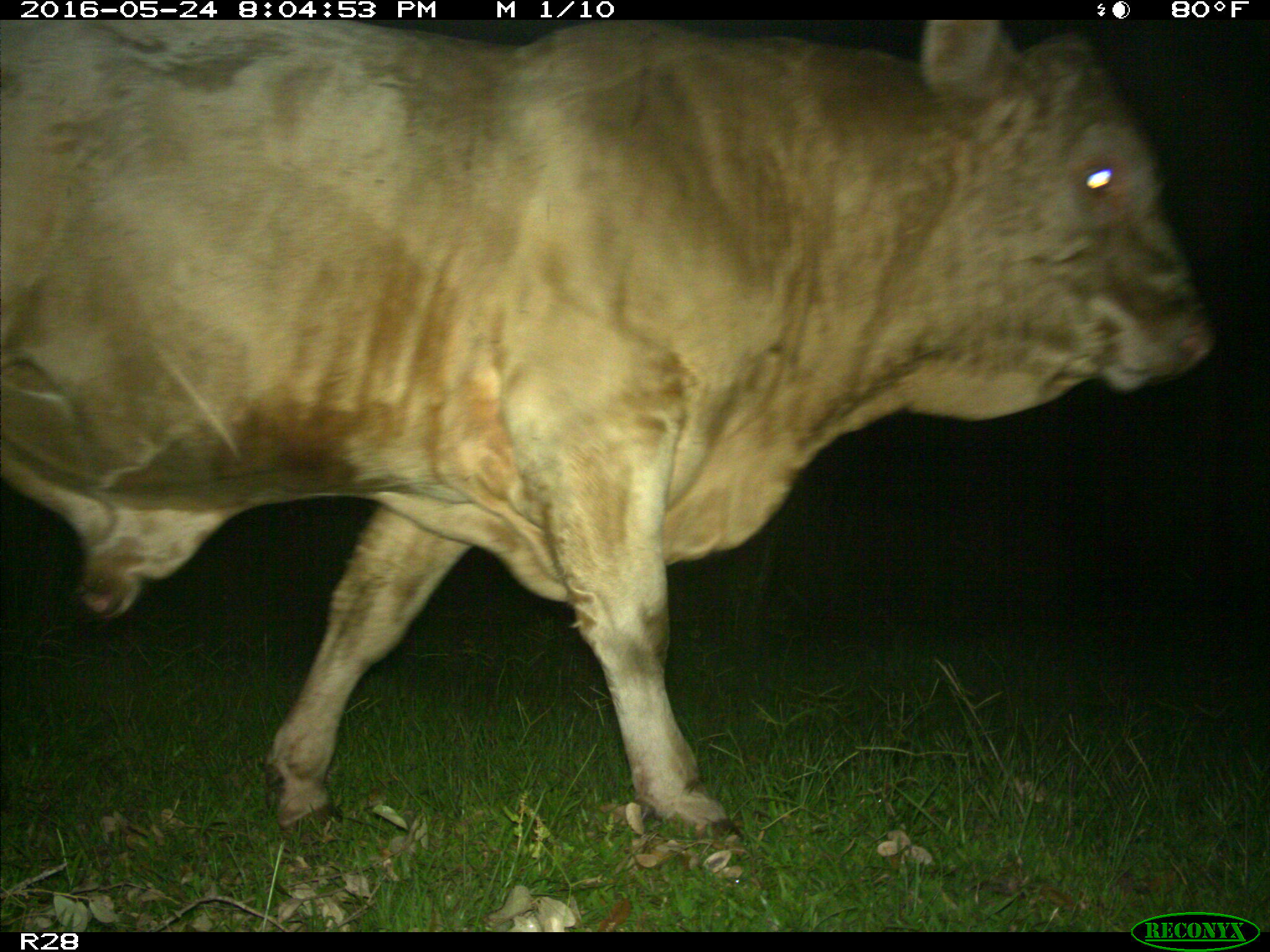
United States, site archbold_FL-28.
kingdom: Animalia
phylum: Chordata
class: Mammalia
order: Artiodactyla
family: Bovidae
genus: Bos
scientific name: Bos taurus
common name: domestic cow